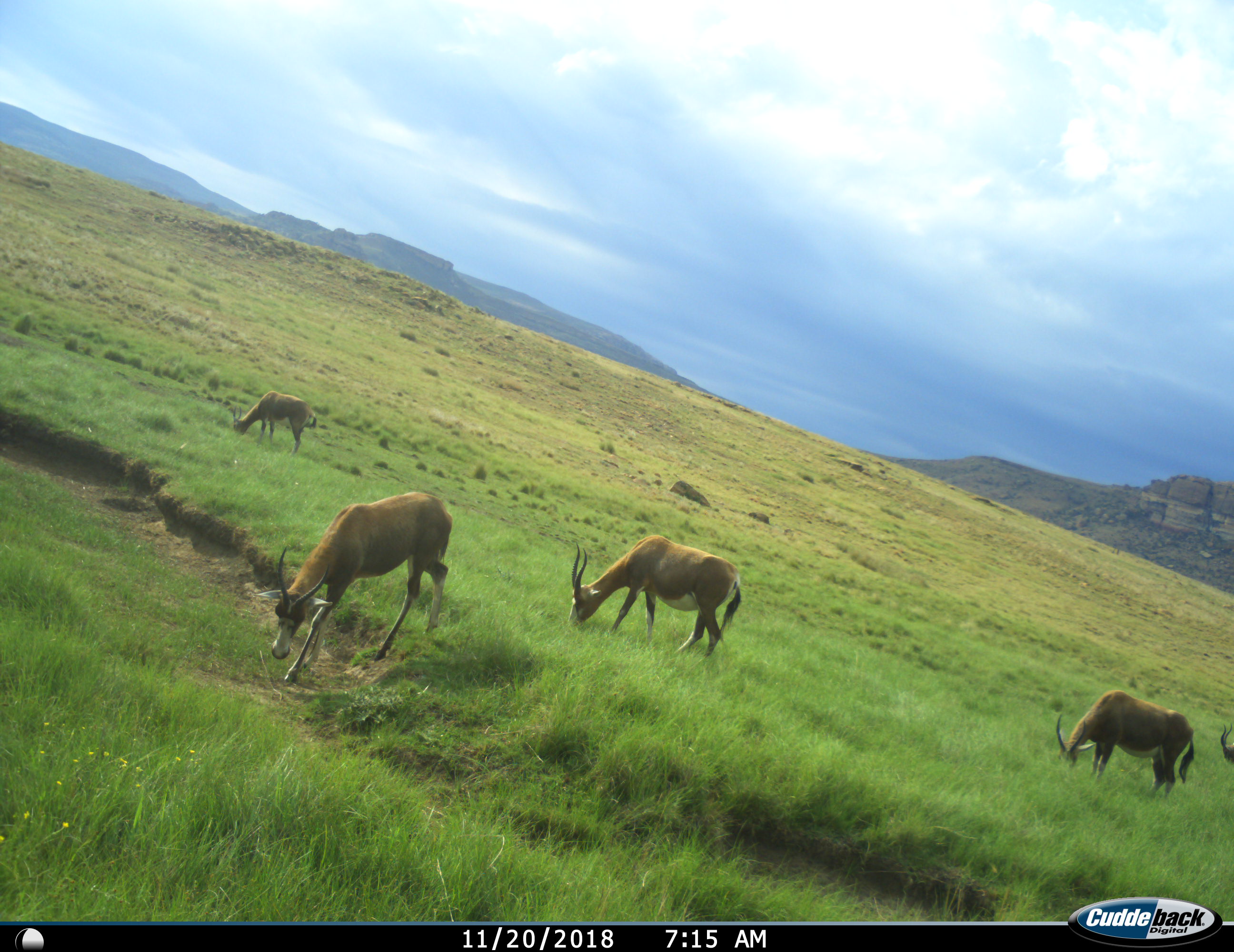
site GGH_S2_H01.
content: unidentified animal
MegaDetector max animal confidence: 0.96